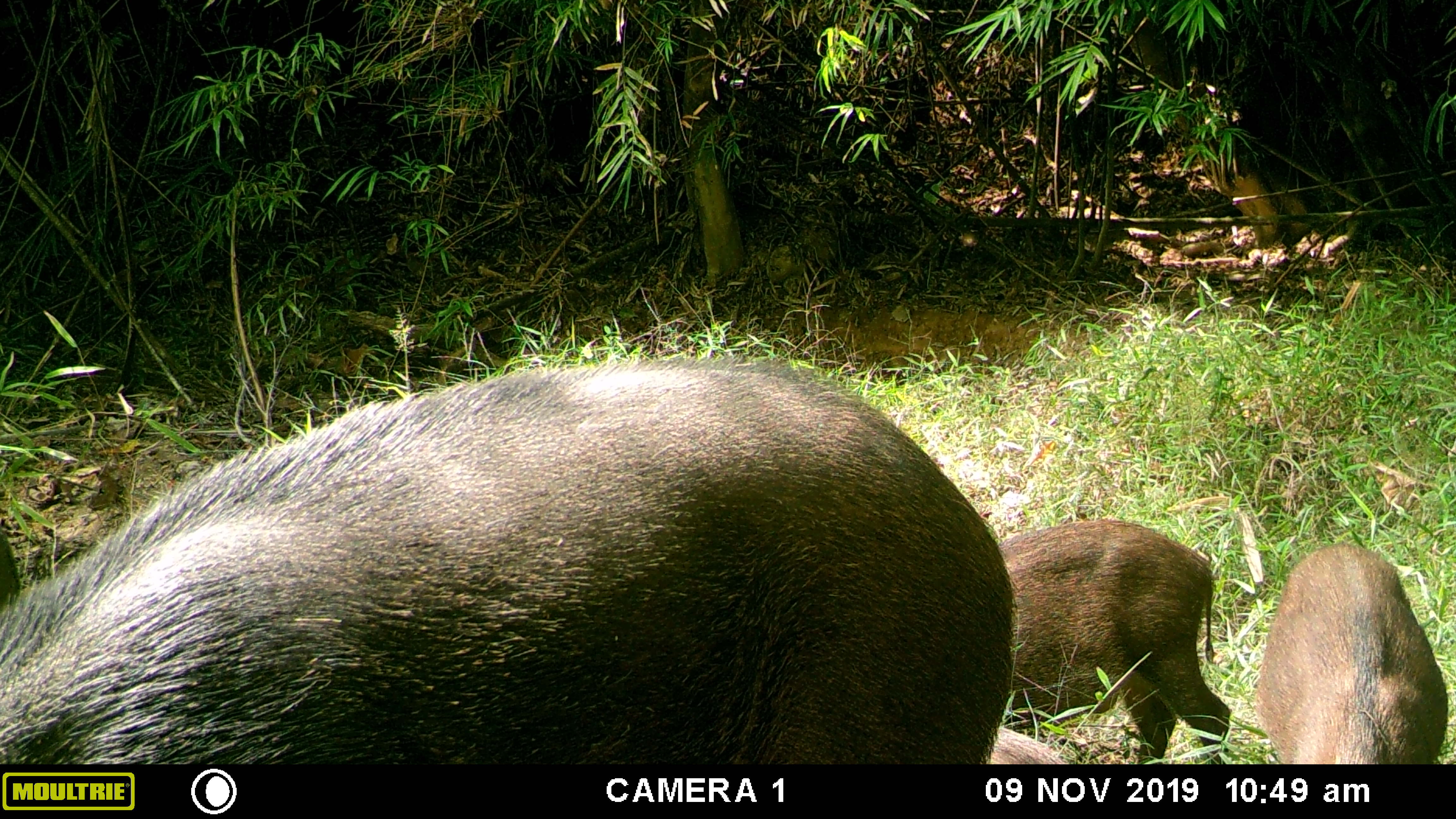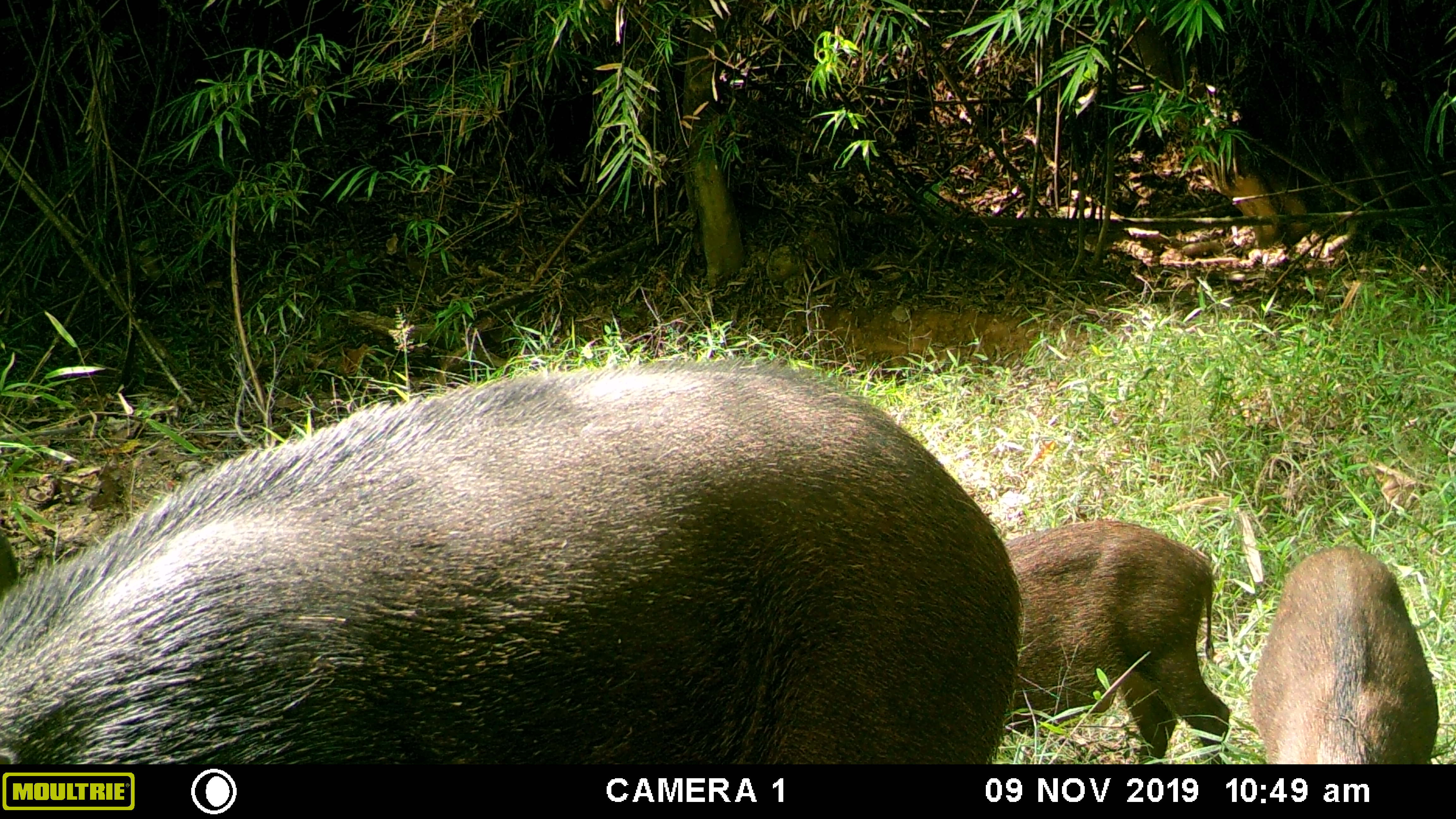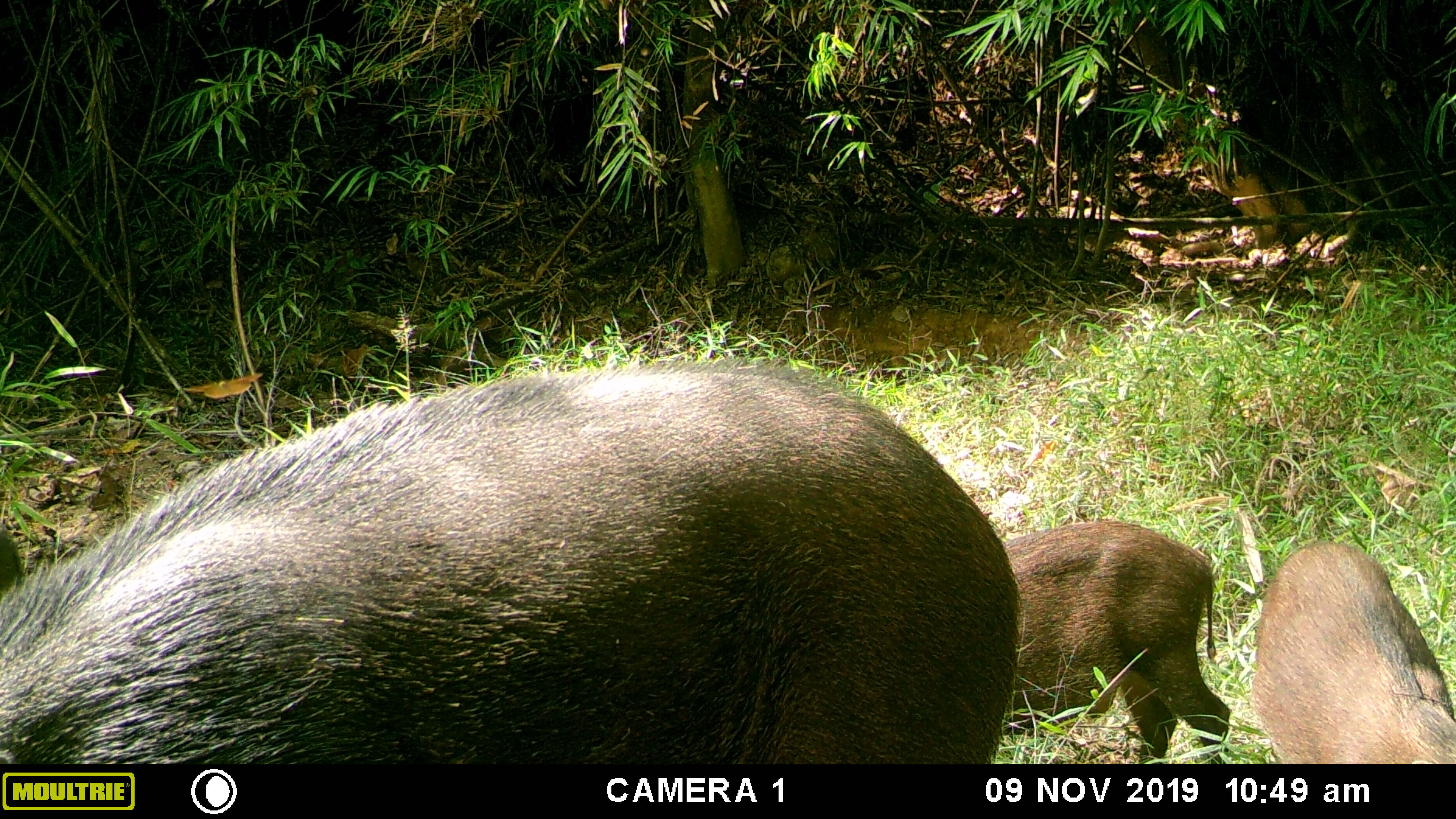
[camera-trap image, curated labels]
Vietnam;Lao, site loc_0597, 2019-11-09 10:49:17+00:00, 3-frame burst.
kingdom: Animalia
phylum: Chordata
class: Mammalia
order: Artiodactyla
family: Suidae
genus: Sus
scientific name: Sus scrofa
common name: eurasian wild pig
Eurasian wild pig (Sus scrofa). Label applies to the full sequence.